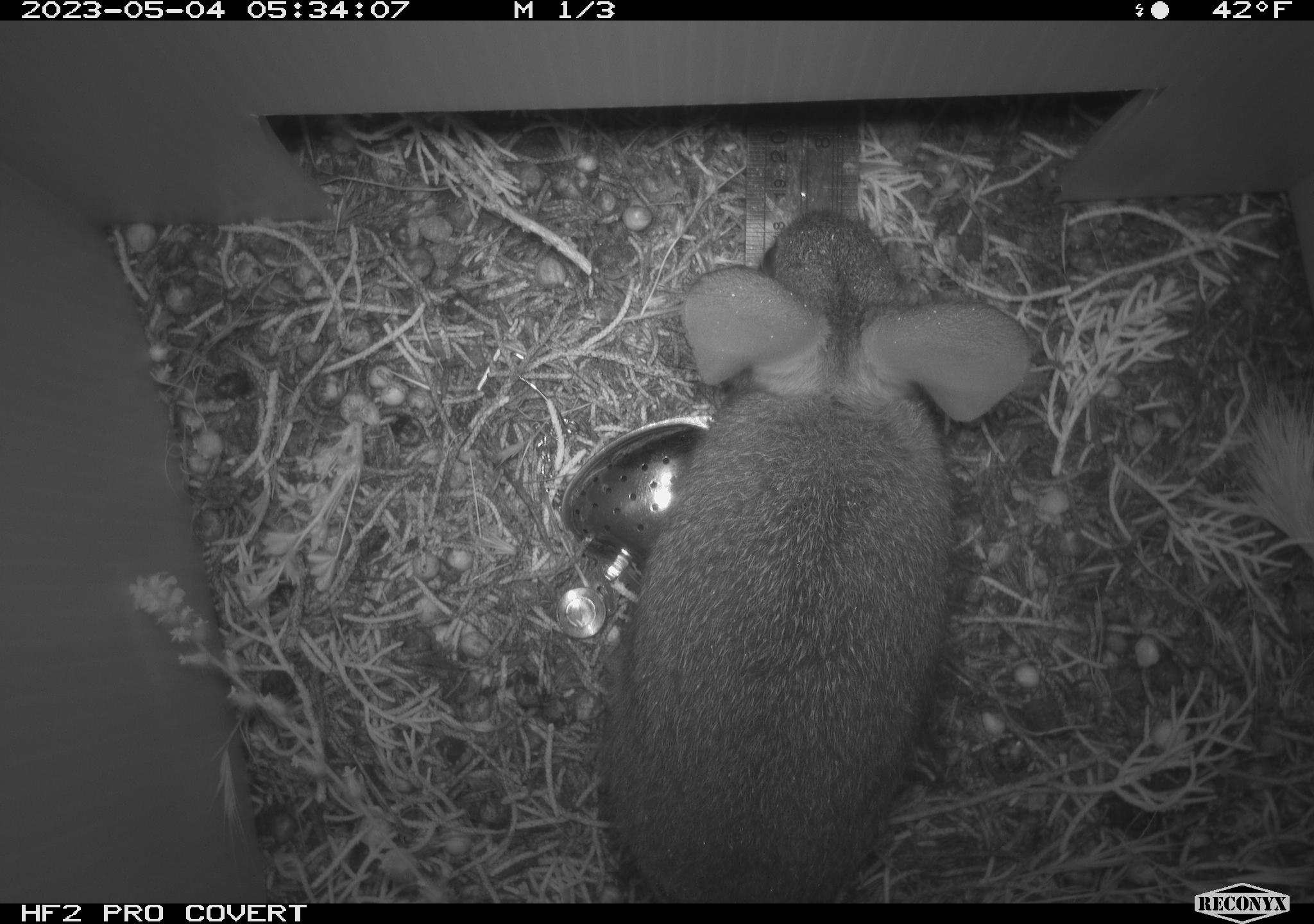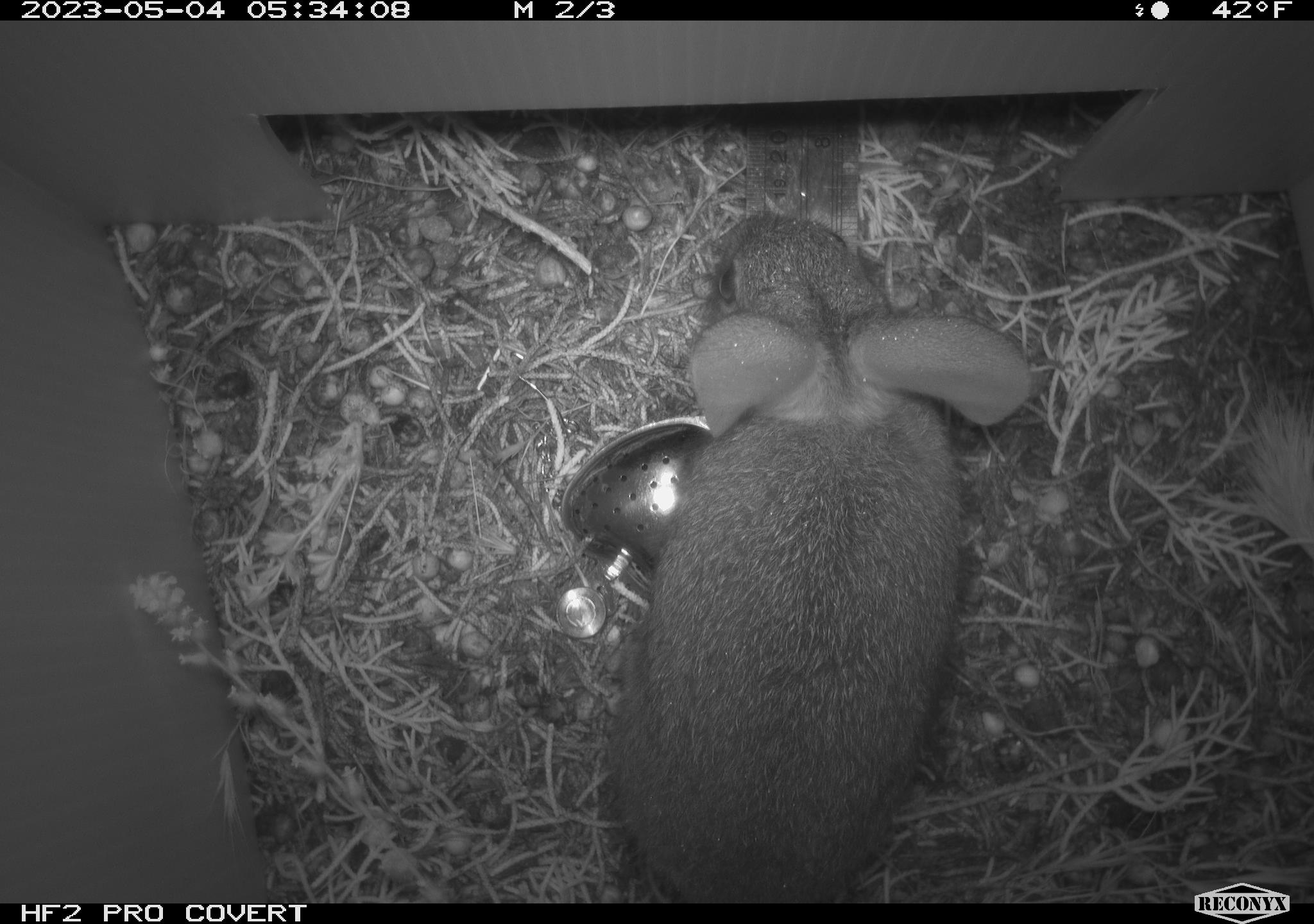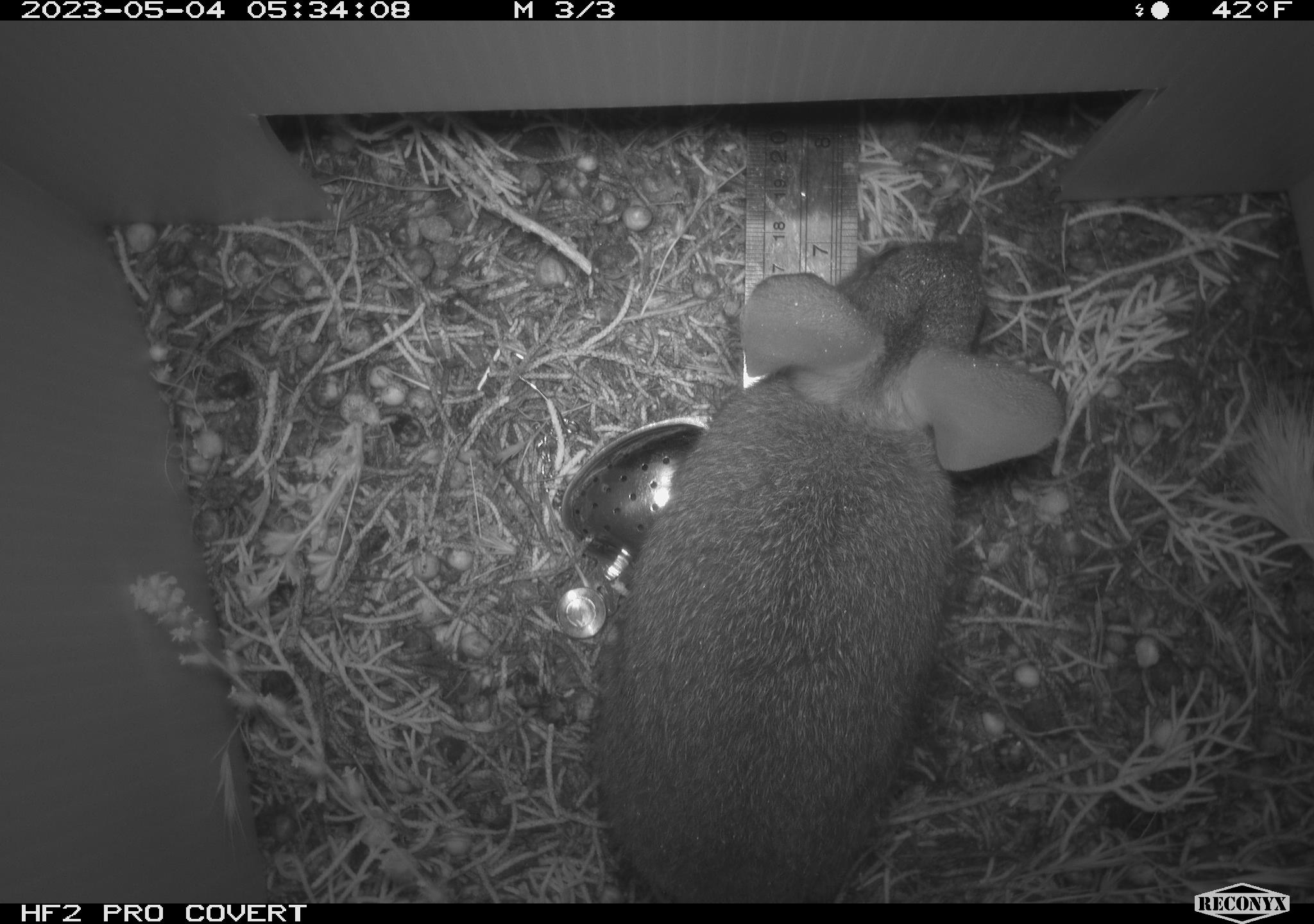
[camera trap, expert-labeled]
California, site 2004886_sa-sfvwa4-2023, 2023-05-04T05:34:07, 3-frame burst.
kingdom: Animalia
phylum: Chordata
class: Mammalia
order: Lagomorpha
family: Leporidae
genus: Sylvilagus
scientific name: Sylvilagus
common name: cottontail rabbits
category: sylvilagus species